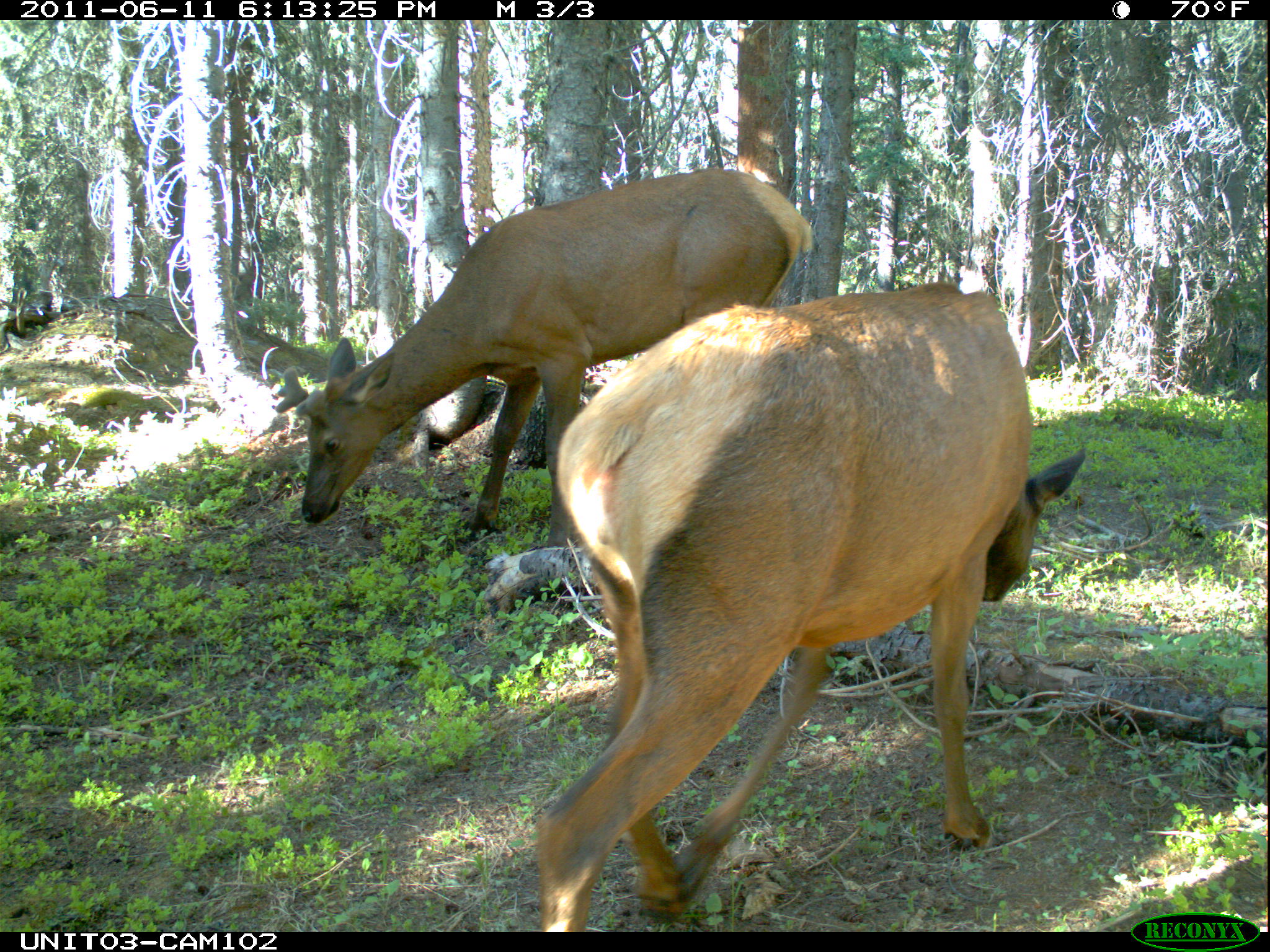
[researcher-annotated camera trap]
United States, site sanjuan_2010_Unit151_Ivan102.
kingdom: Animalia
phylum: Chordata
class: Mammalia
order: Artiodactyla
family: Cervidae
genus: Cervus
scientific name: Cervus elaphus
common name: red deer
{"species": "Cervus elaphus (red deer)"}